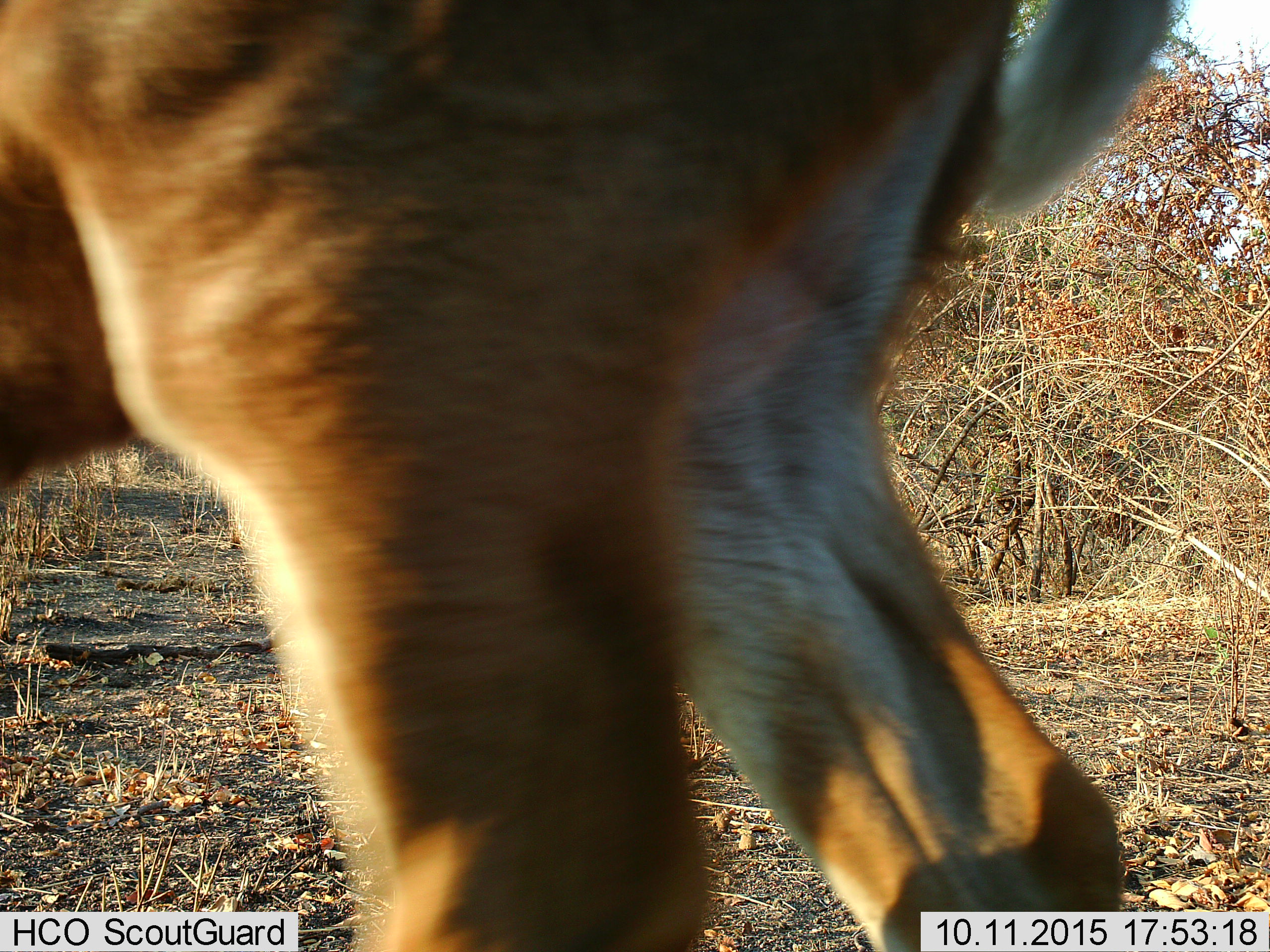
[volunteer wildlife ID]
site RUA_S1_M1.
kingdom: Animalia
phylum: Chordata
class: Mammalia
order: Artiodactyla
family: Bovidae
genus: Aepyceros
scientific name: Aepyceros melampus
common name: impala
Impala (Aepyceros melampus), count 1. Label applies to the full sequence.